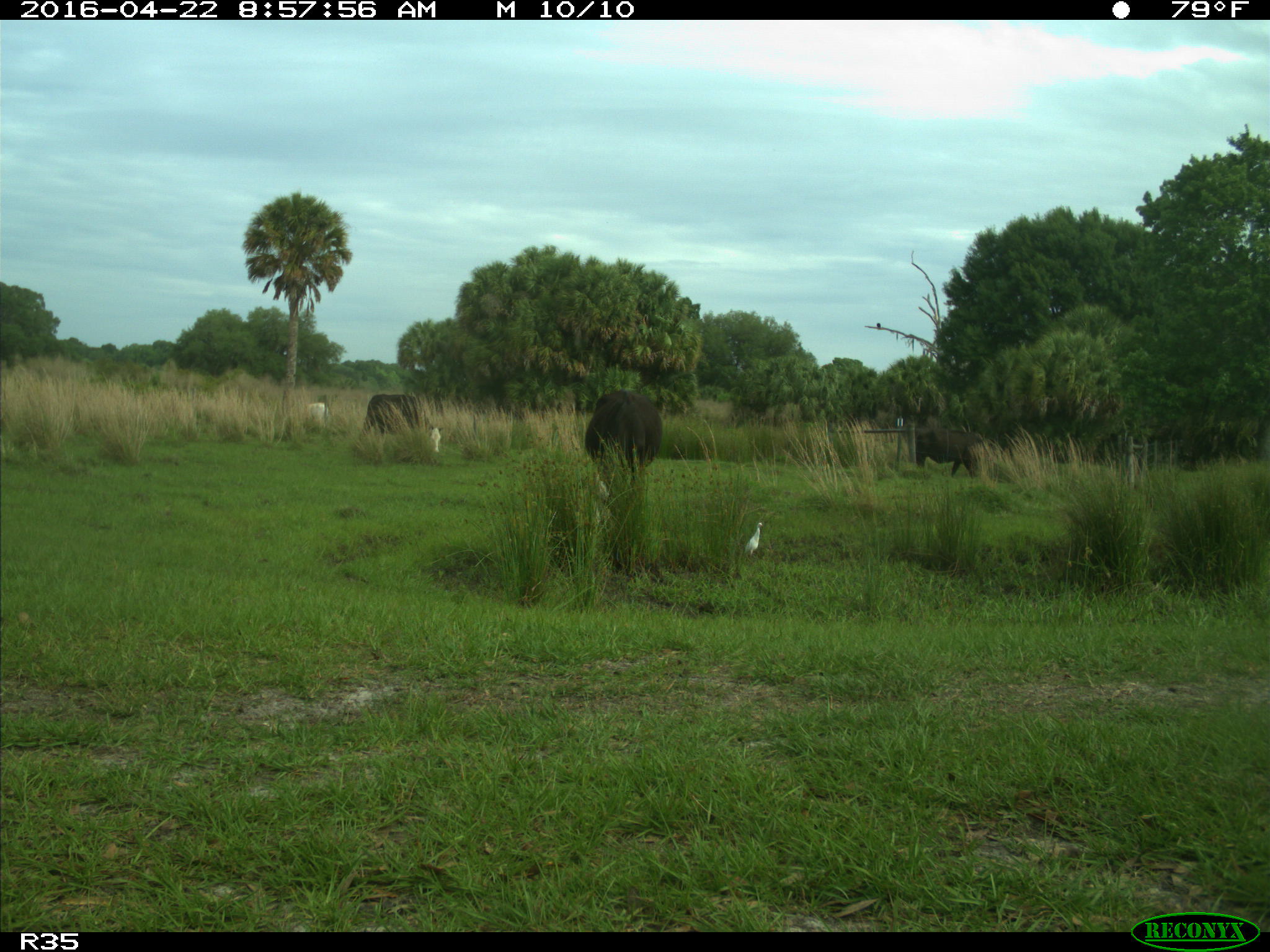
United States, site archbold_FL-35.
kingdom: Animalia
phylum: Chordata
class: Mammalia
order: Artiodactyla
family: Bovidae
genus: Bos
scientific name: Bos taurus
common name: domestic cow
Bos taurus (domestic cow).